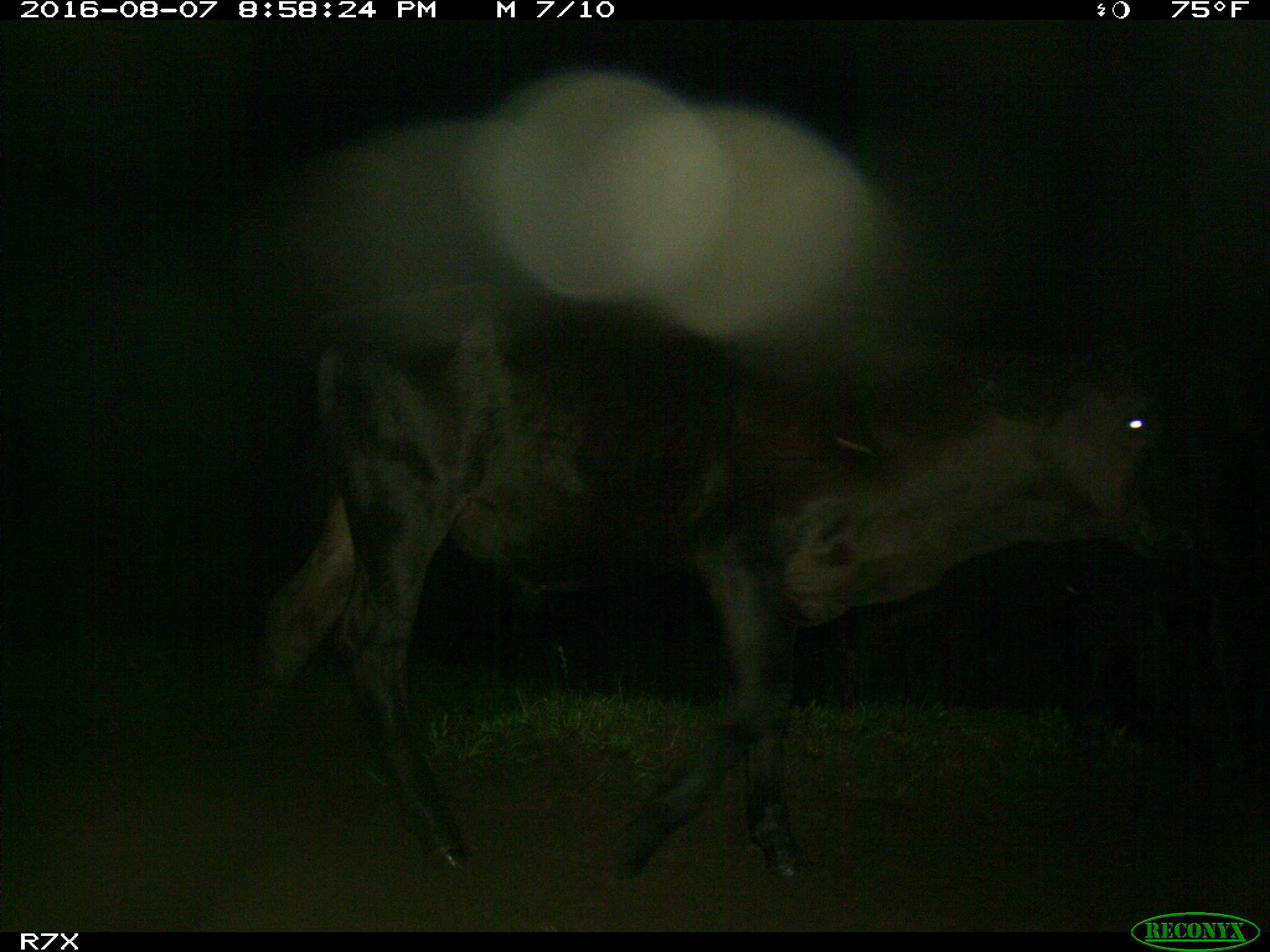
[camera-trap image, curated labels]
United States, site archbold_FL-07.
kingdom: Animalia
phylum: Chordata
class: Mammalia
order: Artiodactyla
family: Bovidae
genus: Bos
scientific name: Bos taurus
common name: domestic cow